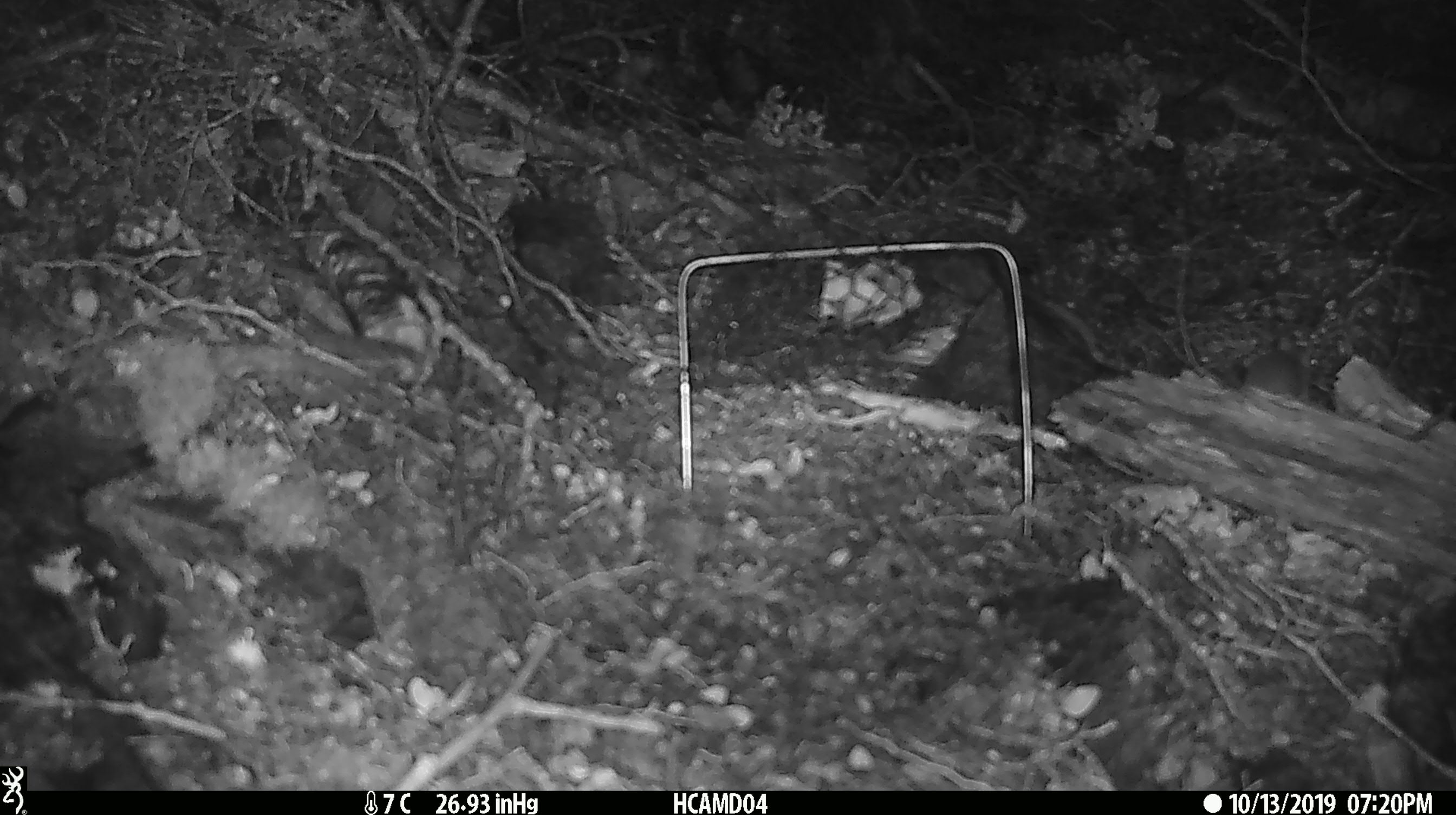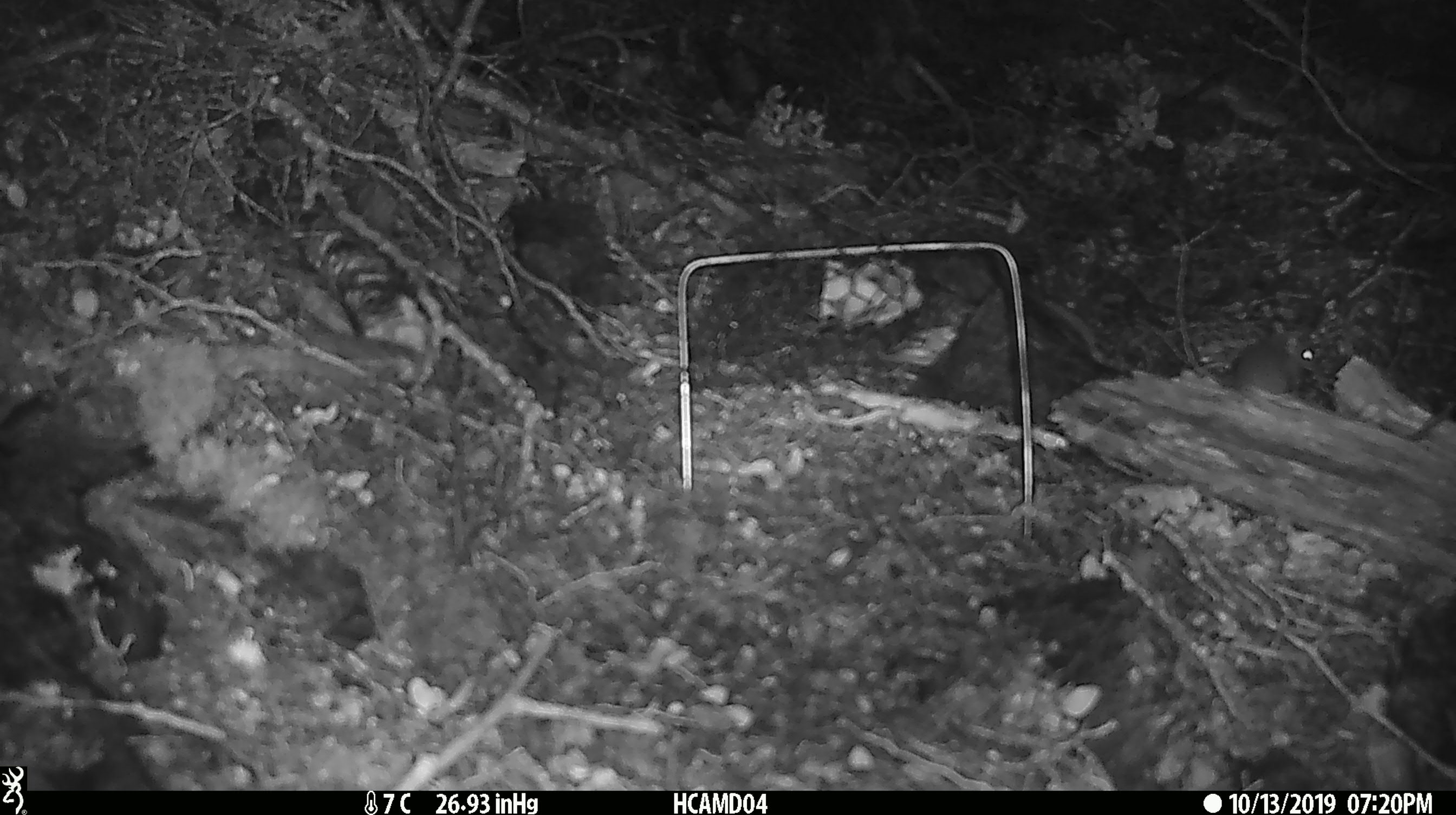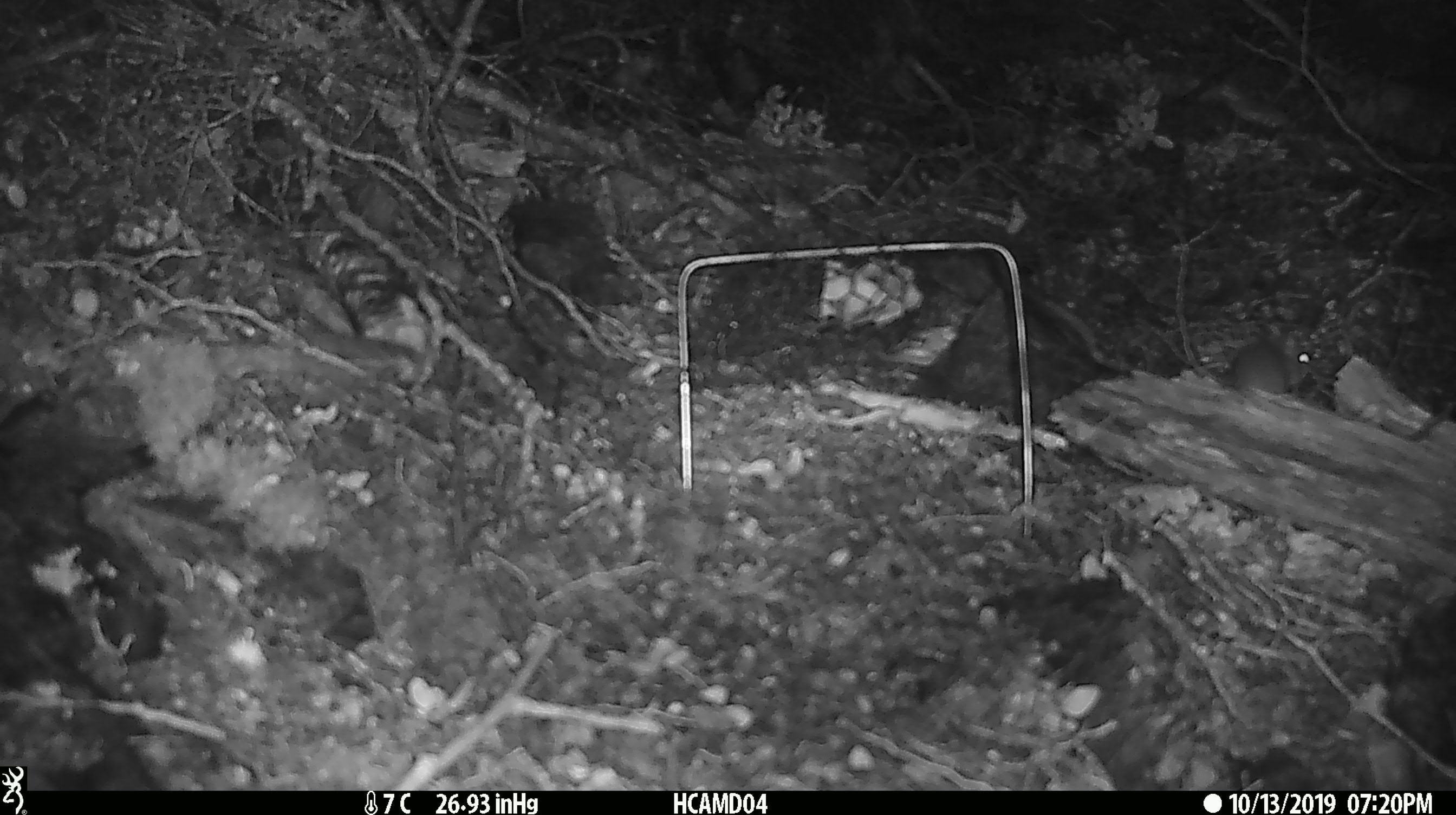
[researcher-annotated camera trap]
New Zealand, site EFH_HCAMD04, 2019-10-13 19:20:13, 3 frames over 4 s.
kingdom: Animalia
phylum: Chordata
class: Mammalia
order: Rodentia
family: Muridae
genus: Mus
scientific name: Mus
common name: mouse